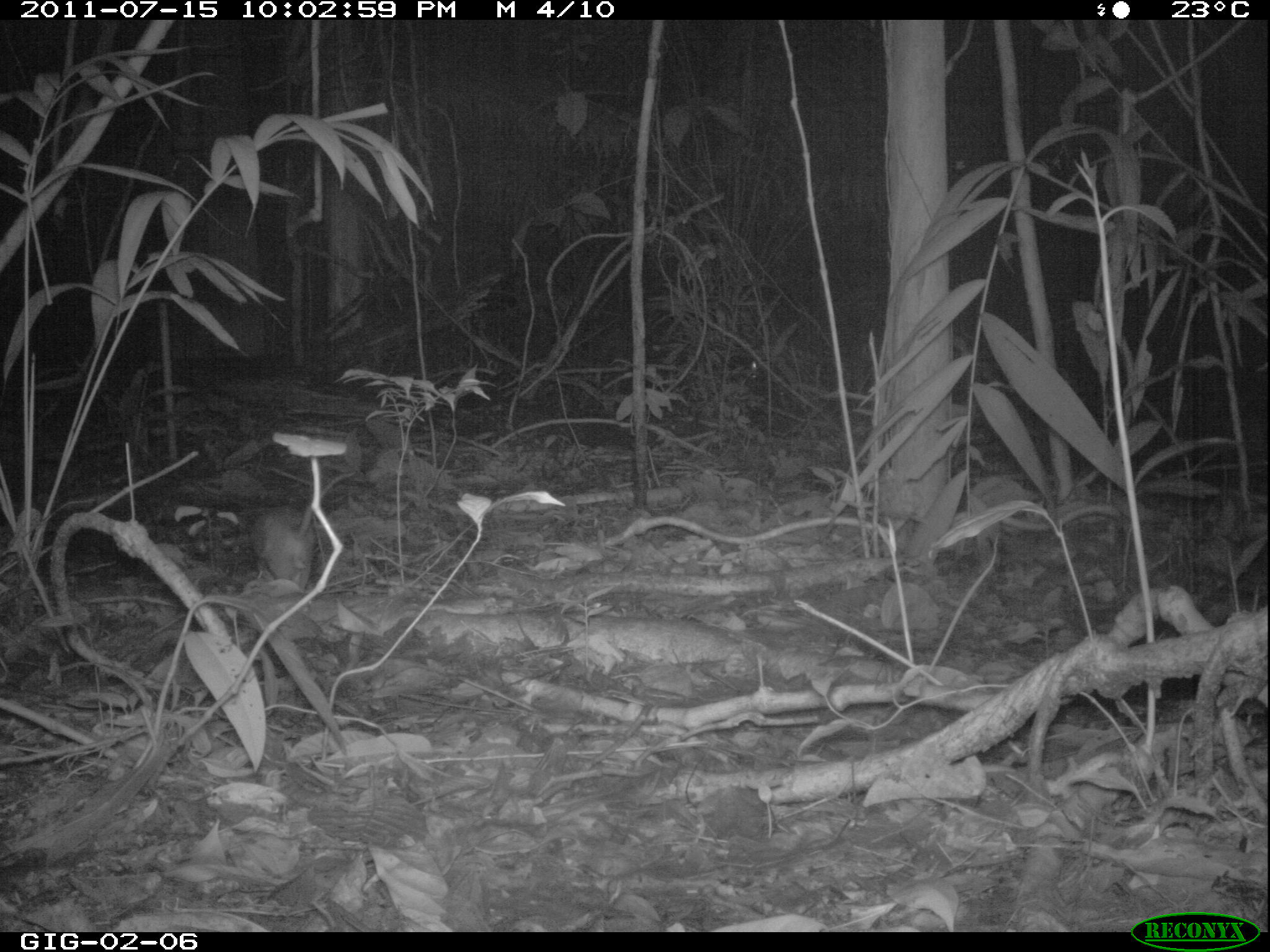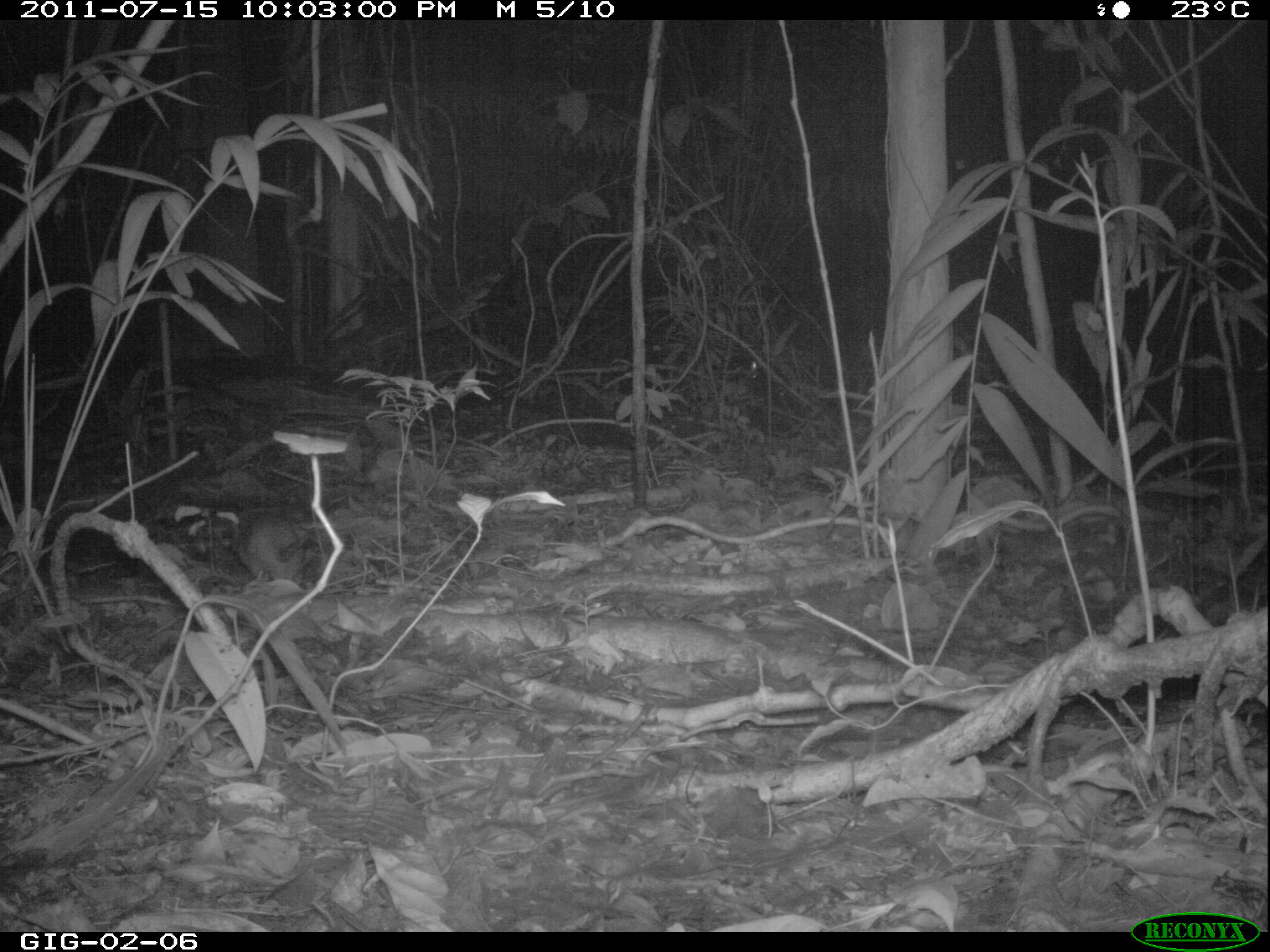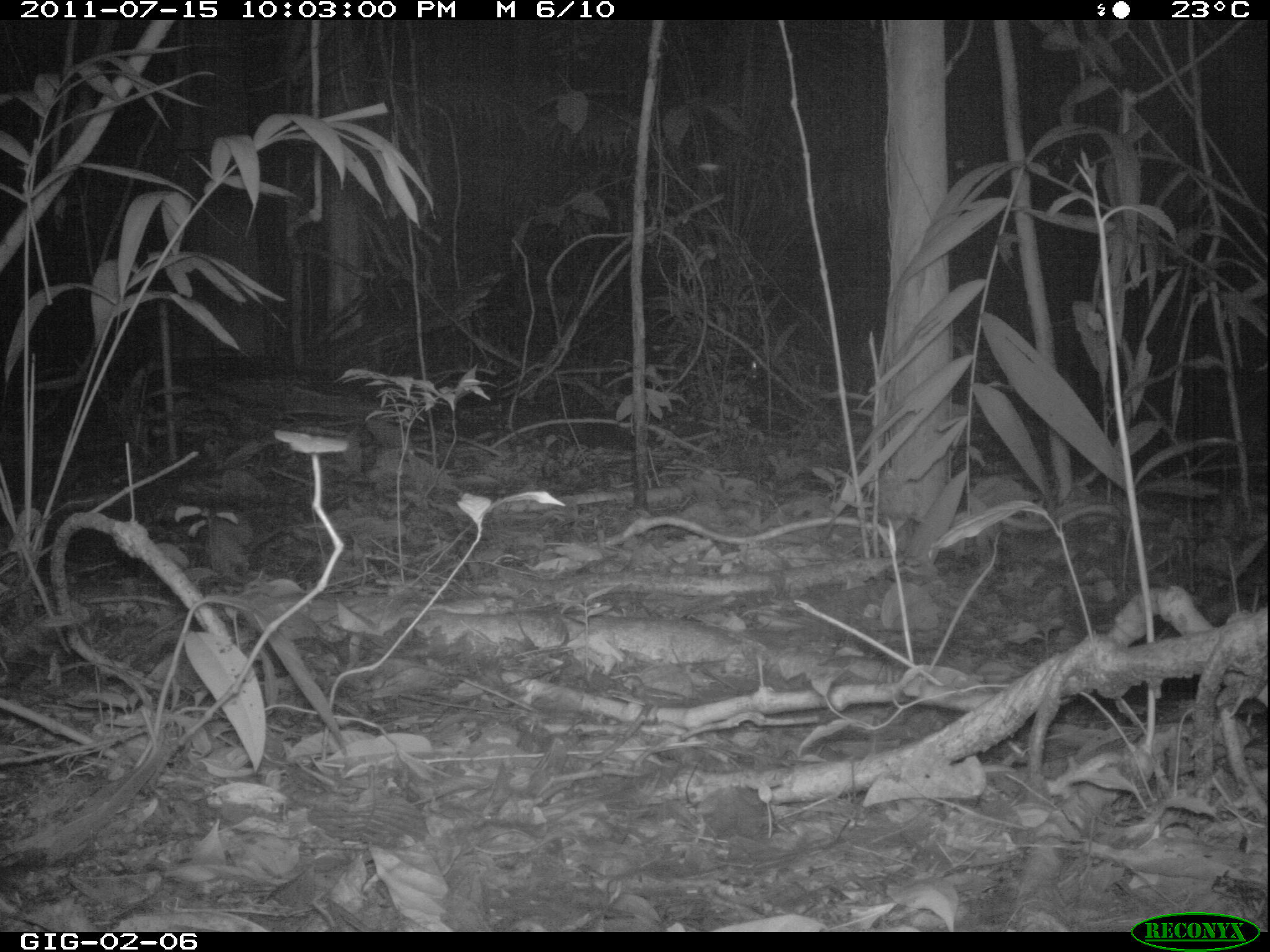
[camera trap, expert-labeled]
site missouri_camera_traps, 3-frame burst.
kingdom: Animalia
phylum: Chordata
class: Mammalia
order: Rodentia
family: Muridae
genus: Rattus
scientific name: Rattus praetor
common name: spiny rat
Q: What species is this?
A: Spiny rat (Rattus praetor).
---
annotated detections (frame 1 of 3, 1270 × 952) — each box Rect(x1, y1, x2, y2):
spiny rat: Rect(252, 495, 328, 593)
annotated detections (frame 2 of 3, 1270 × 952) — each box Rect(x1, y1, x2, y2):
spiny rat: Rect(235, 510, 318, 600)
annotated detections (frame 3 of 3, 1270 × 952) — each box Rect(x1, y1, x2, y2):
spiny rat: Rect(189, 514, 262, 597)